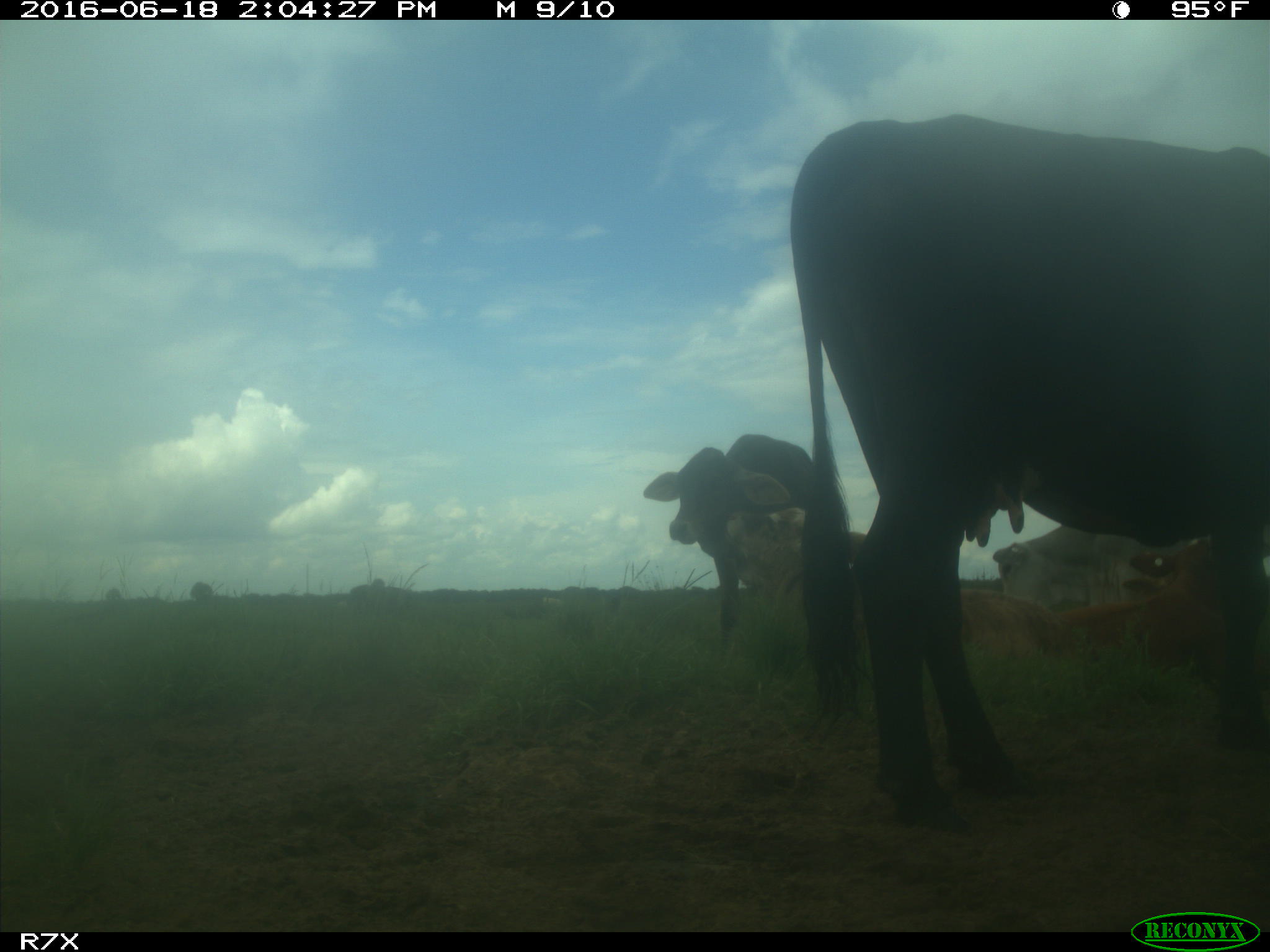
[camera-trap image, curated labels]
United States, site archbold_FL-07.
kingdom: Animalia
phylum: Chordata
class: Mammalia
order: Artiodactyla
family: Bovidae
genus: Bos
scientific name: Bos taurus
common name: domestic cow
Bos taurus (domestic cow).